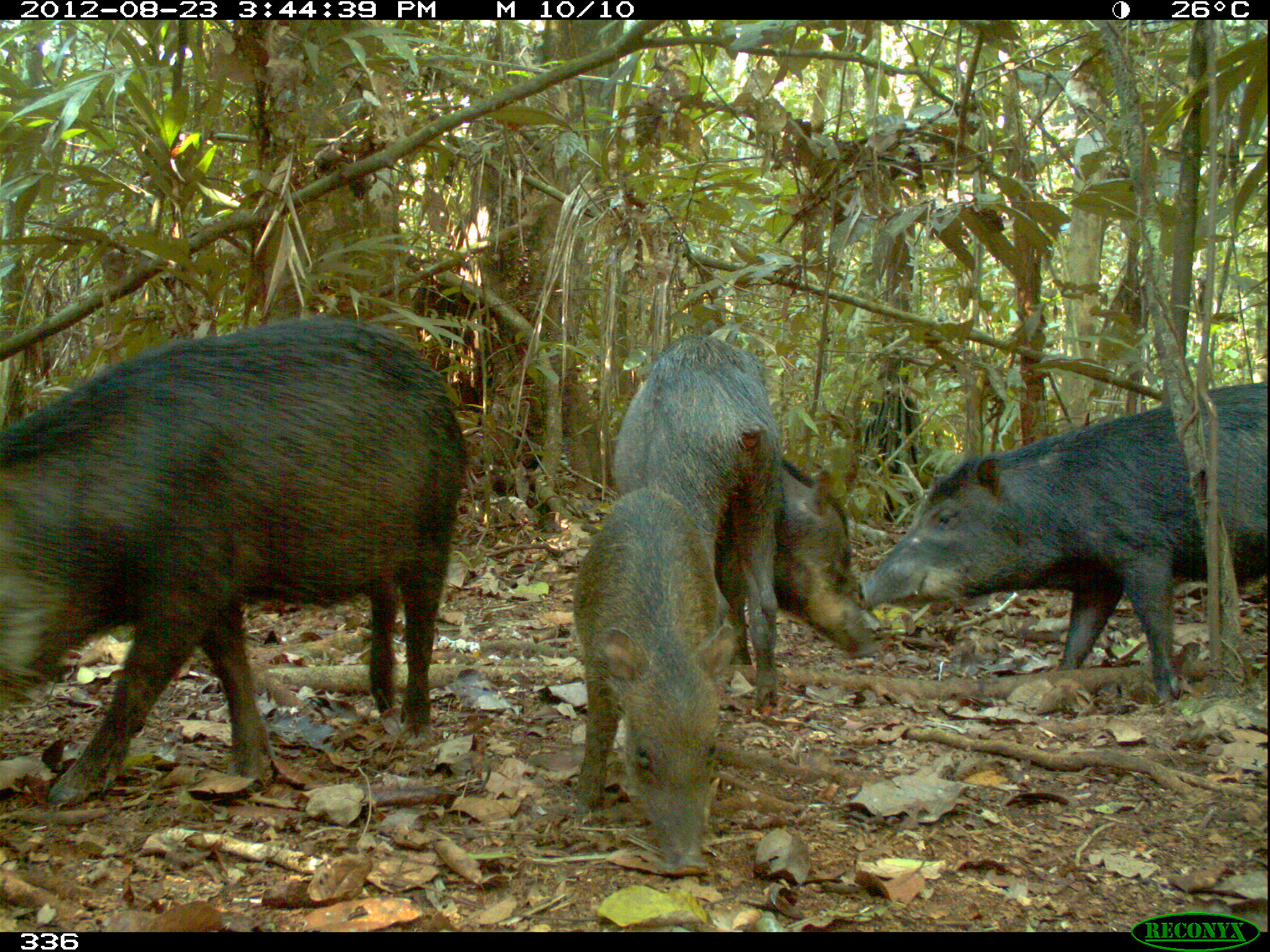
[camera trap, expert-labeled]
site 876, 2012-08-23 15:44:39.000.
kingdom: Animalia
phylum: Chordata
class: Mammalia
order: Artiodactyla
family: Tayassuidae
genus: Tayassu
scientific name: Tayassu pecari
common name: white-lipped peccary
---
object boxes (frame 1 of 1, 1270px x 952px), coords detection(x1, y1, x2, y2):
tayassu pecari: detection(0, 310, 471, 809); detection(852, 375, 1262, 707); detection(608, 331, 869, 715); detection(562, 486, 738, 870)